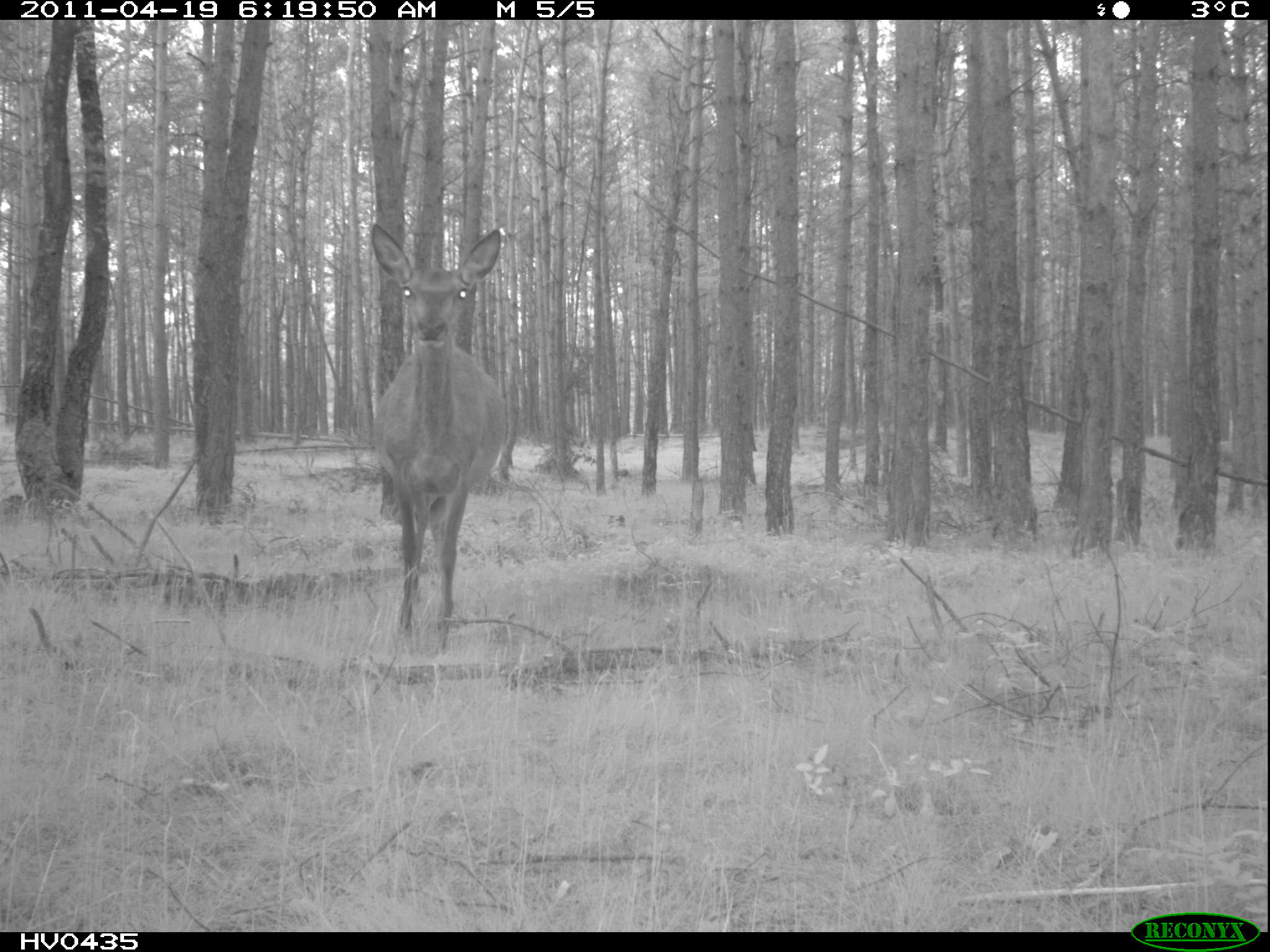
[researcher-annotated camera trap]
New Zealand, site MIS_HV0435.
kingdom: Animalia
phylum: Chordata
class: Mammalia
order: Artiodactyla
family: Cervidae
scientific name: Cervidae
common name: deer